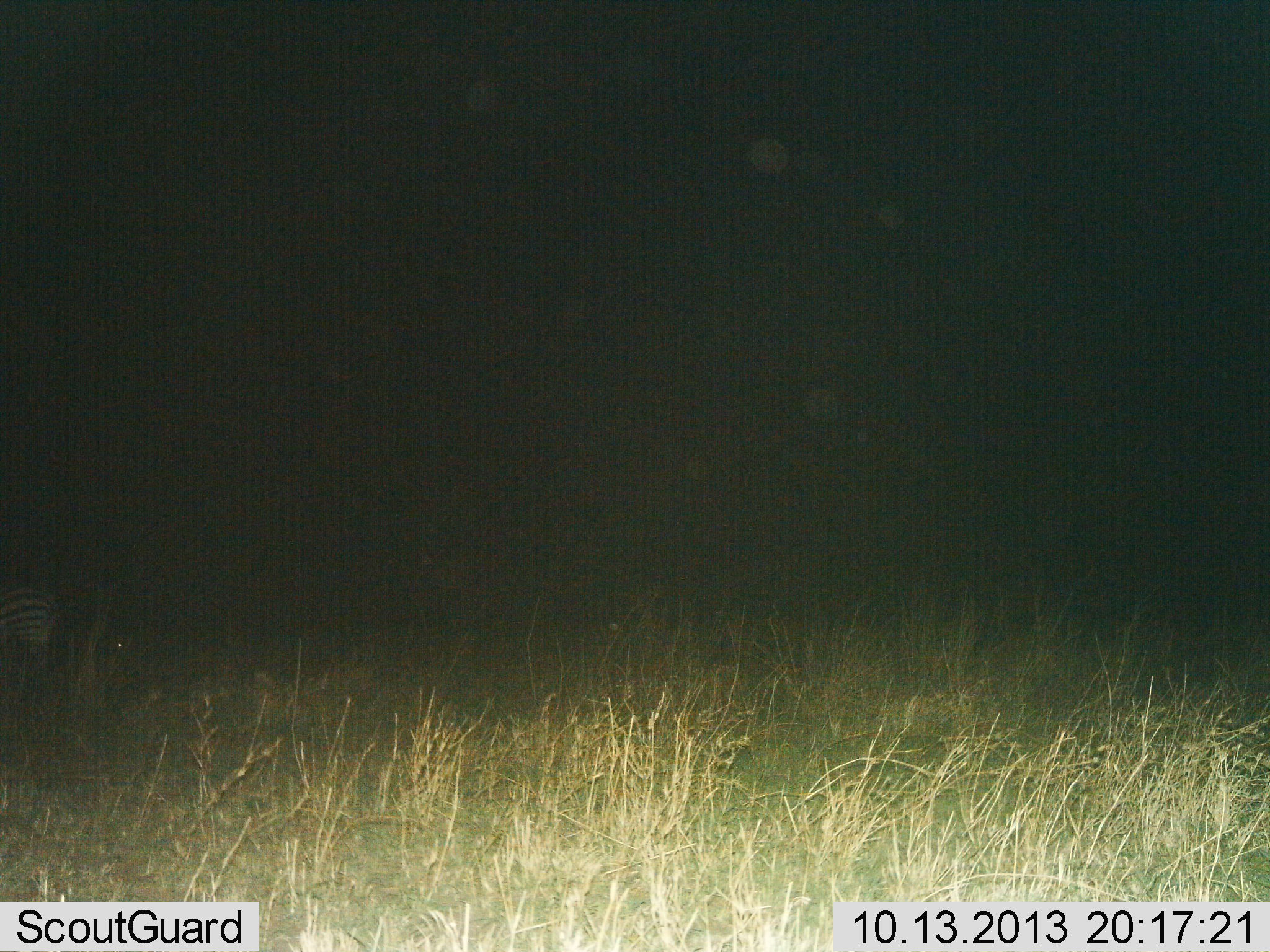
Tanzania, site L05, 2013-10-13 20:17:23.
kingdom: Animalia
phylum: Chordata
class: Mammalia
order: Perissodactyla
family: Equidae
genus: Equus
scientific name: Equus quagga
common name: plains zebra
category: zebra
Zebra (plains zebra) (Equus quagga), count 1. Behavior (volunteer vote fractions): standing 90%, resting 0%, moving 10%, interacting 0%. Young present (vote fraction): 0%. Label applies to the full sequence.